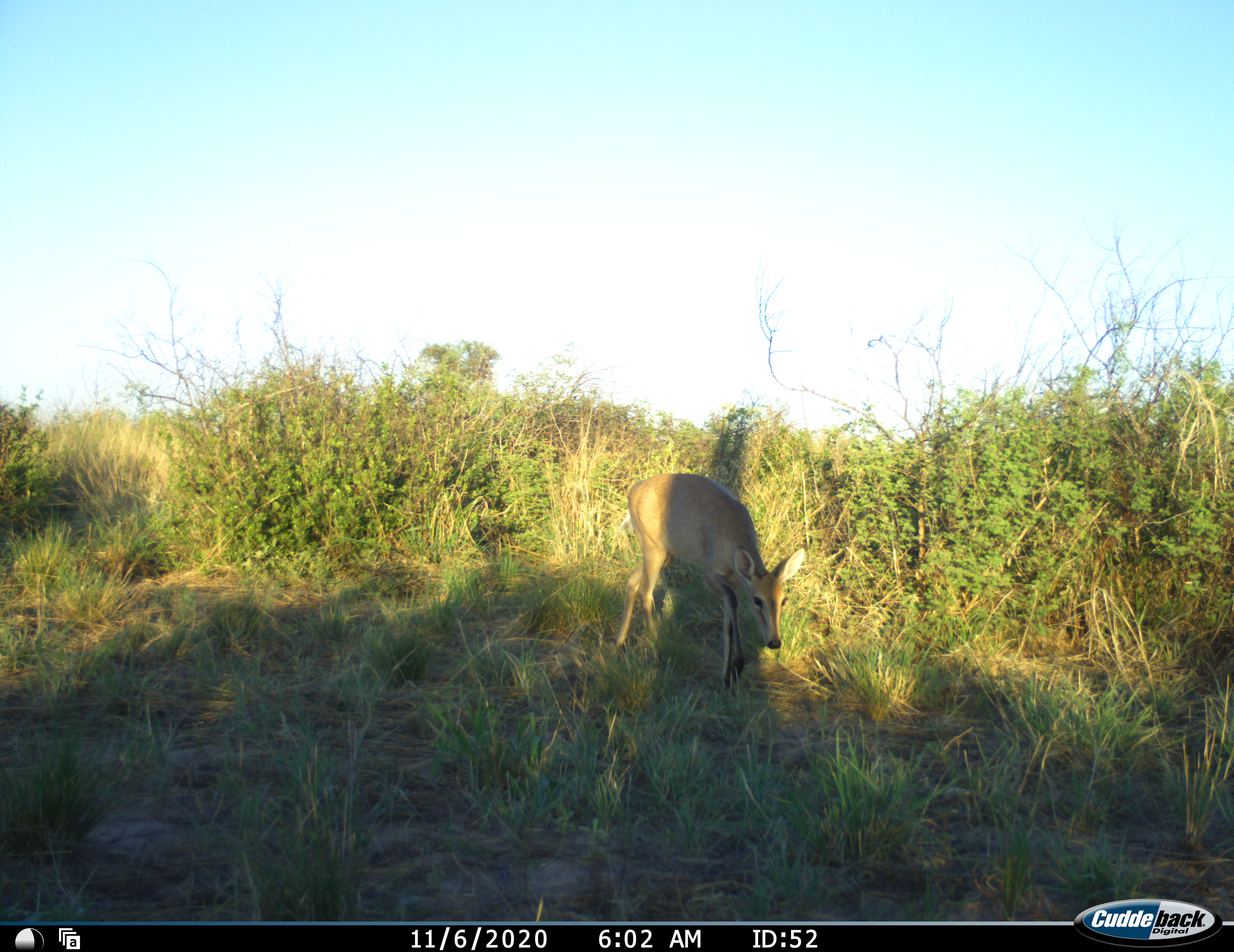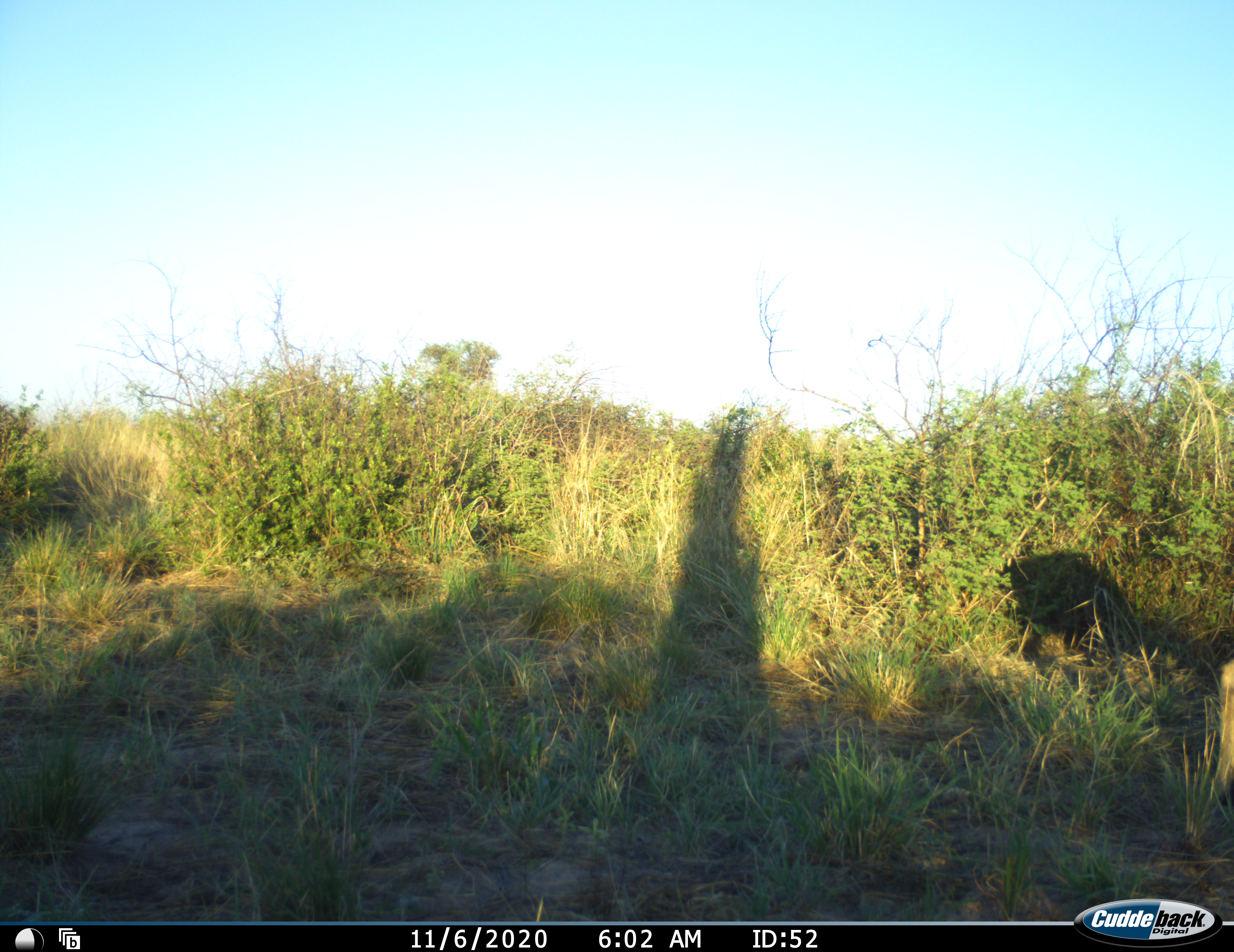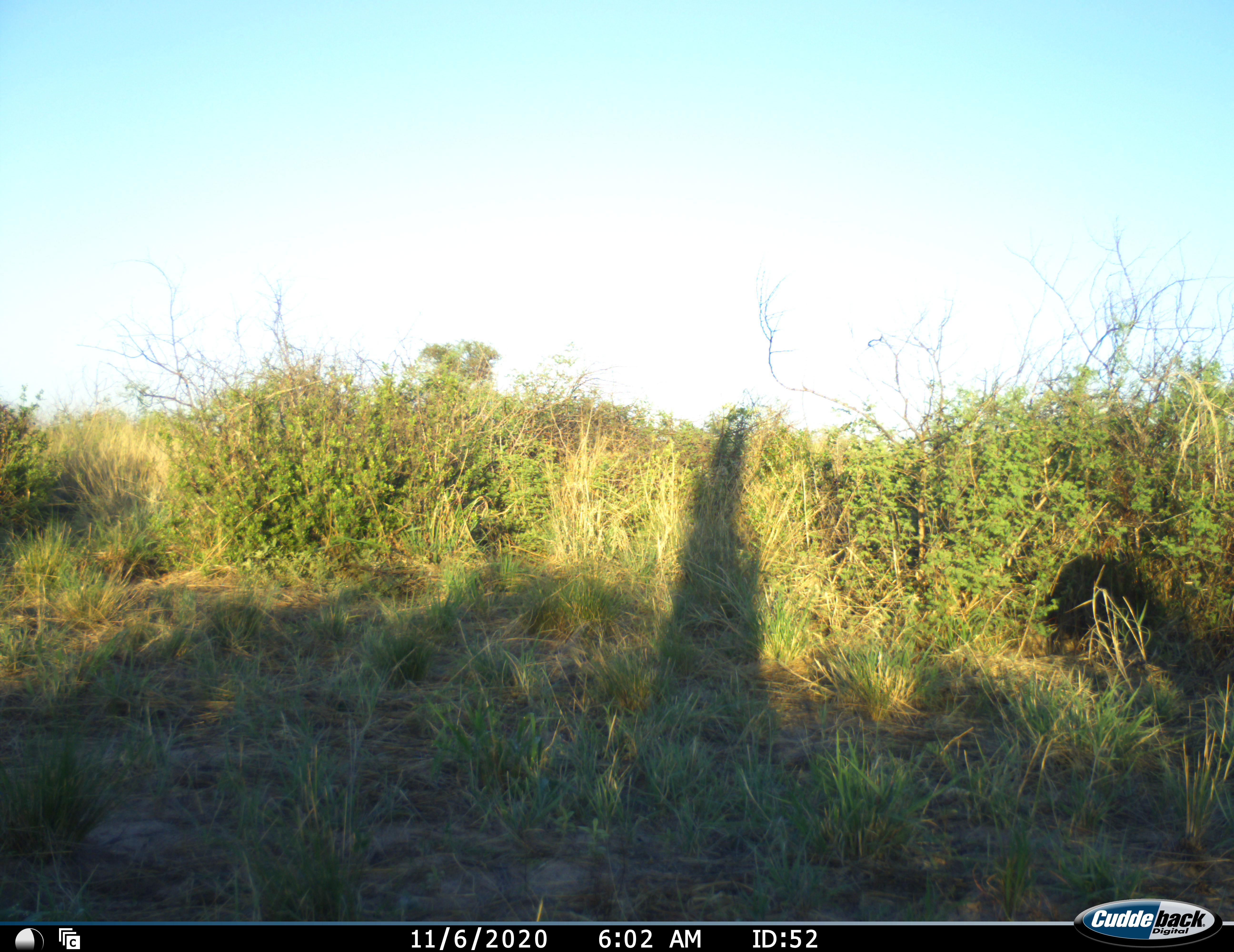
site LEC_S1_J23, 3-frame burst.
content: unidentified animal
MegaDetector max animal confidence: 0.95